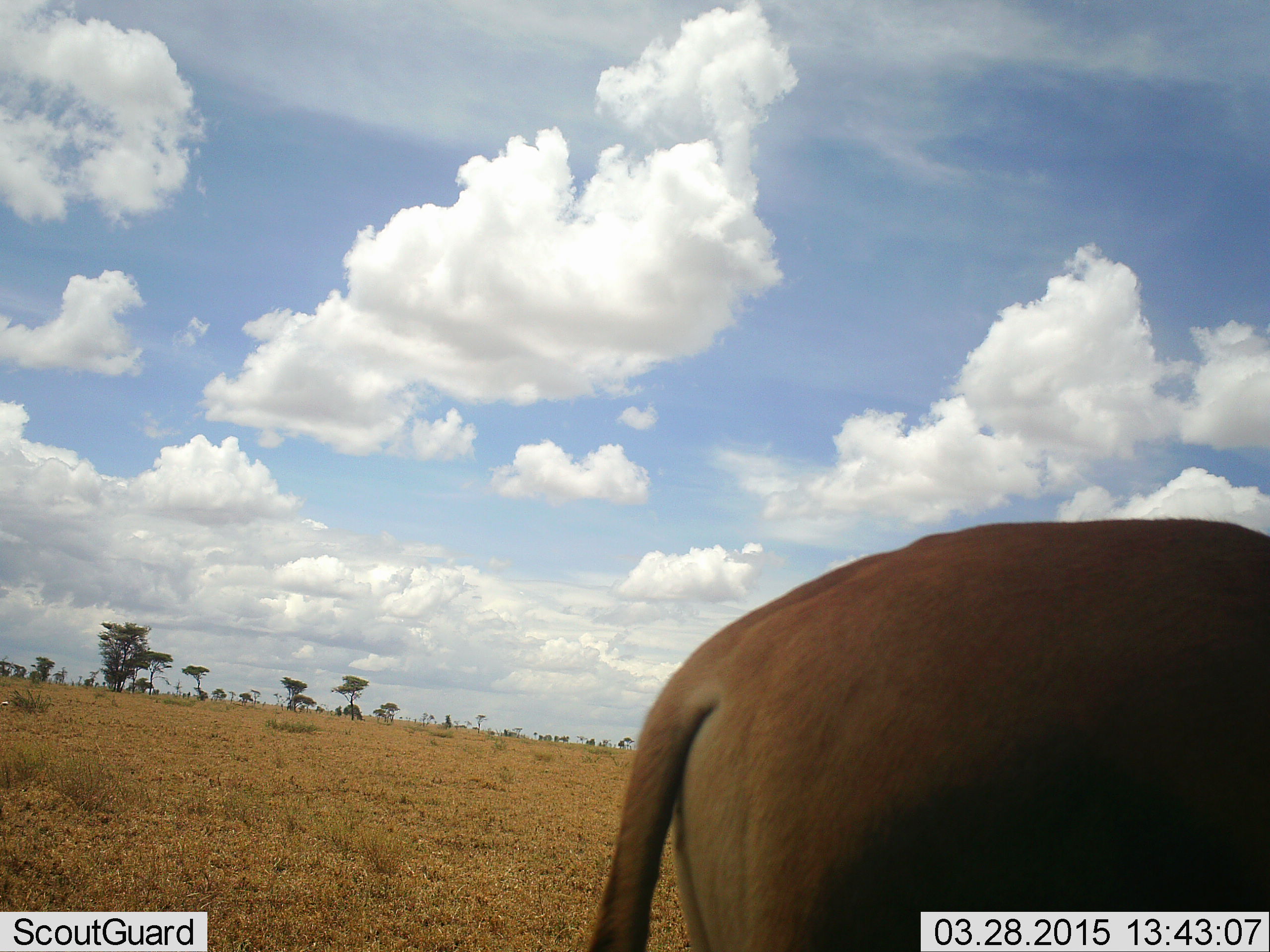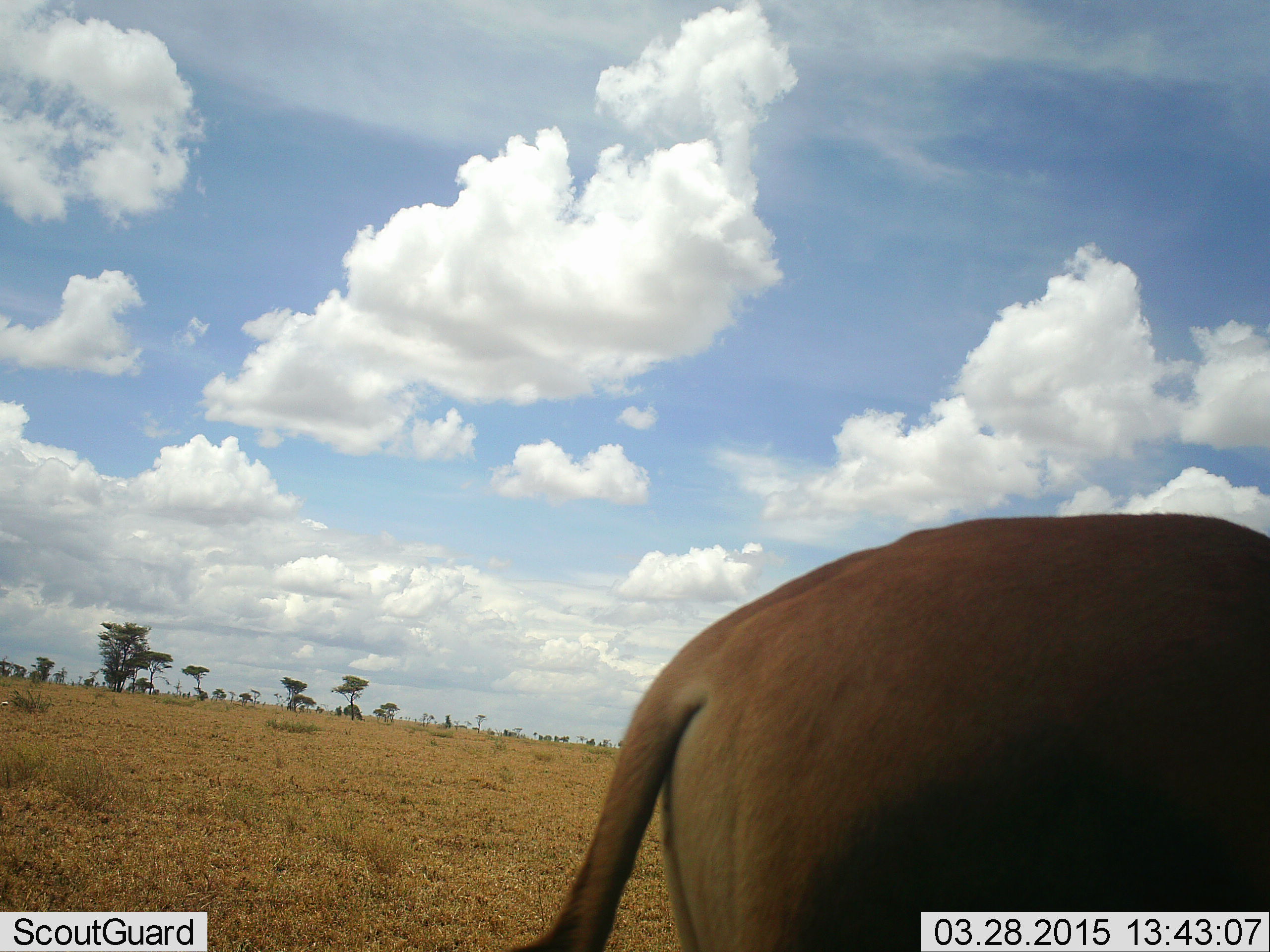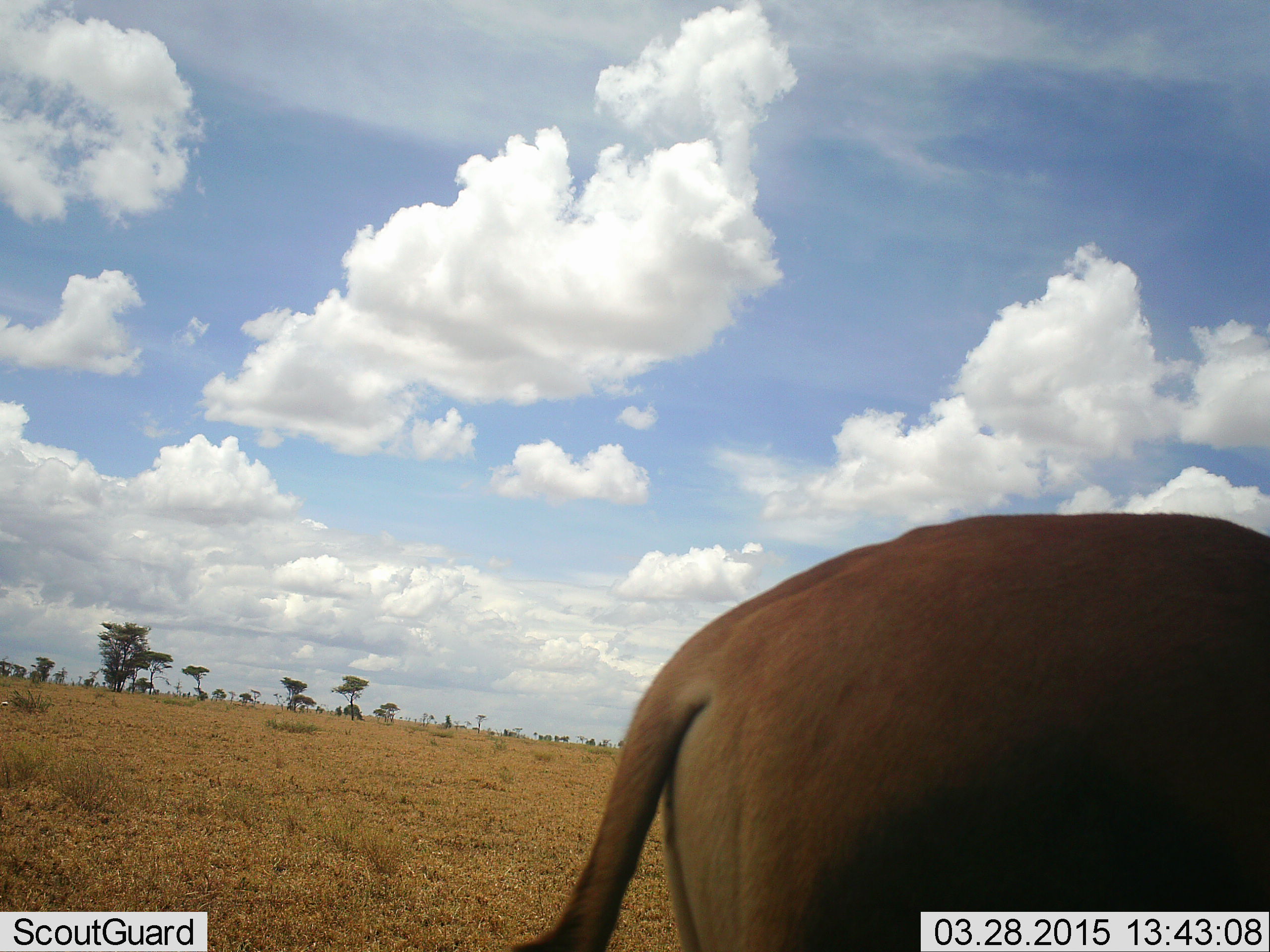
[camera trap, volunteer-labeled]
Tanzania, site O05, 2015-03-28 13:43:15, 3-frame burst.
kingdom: Animalia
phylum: Chordata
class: Mammalia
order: Carnivora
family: Felidae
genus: Panthera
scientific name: Panthera leo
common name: lion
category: lionfemale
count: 1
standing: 67%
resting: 0%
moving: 33%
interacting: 0%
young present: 0%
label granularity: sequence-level